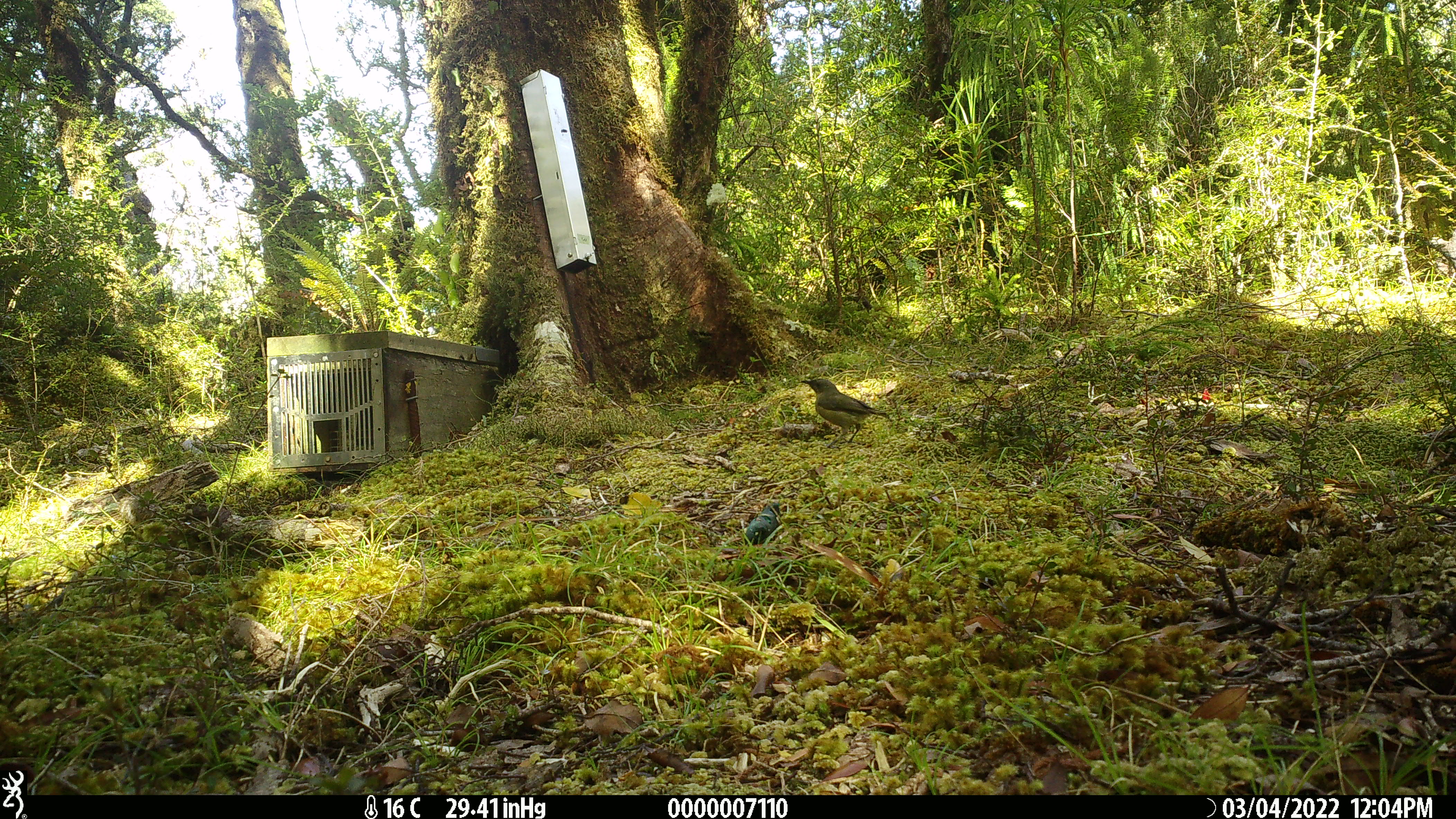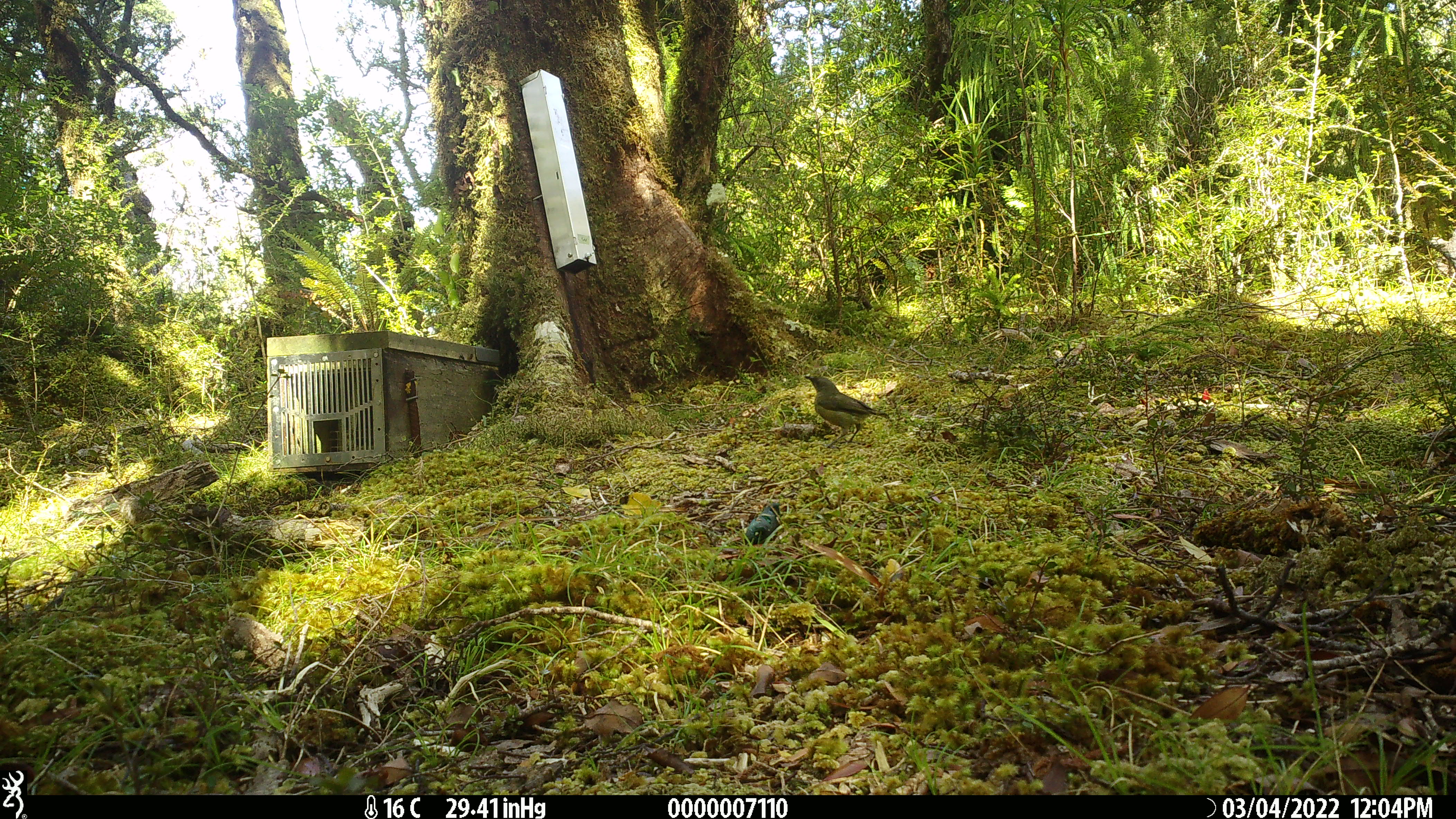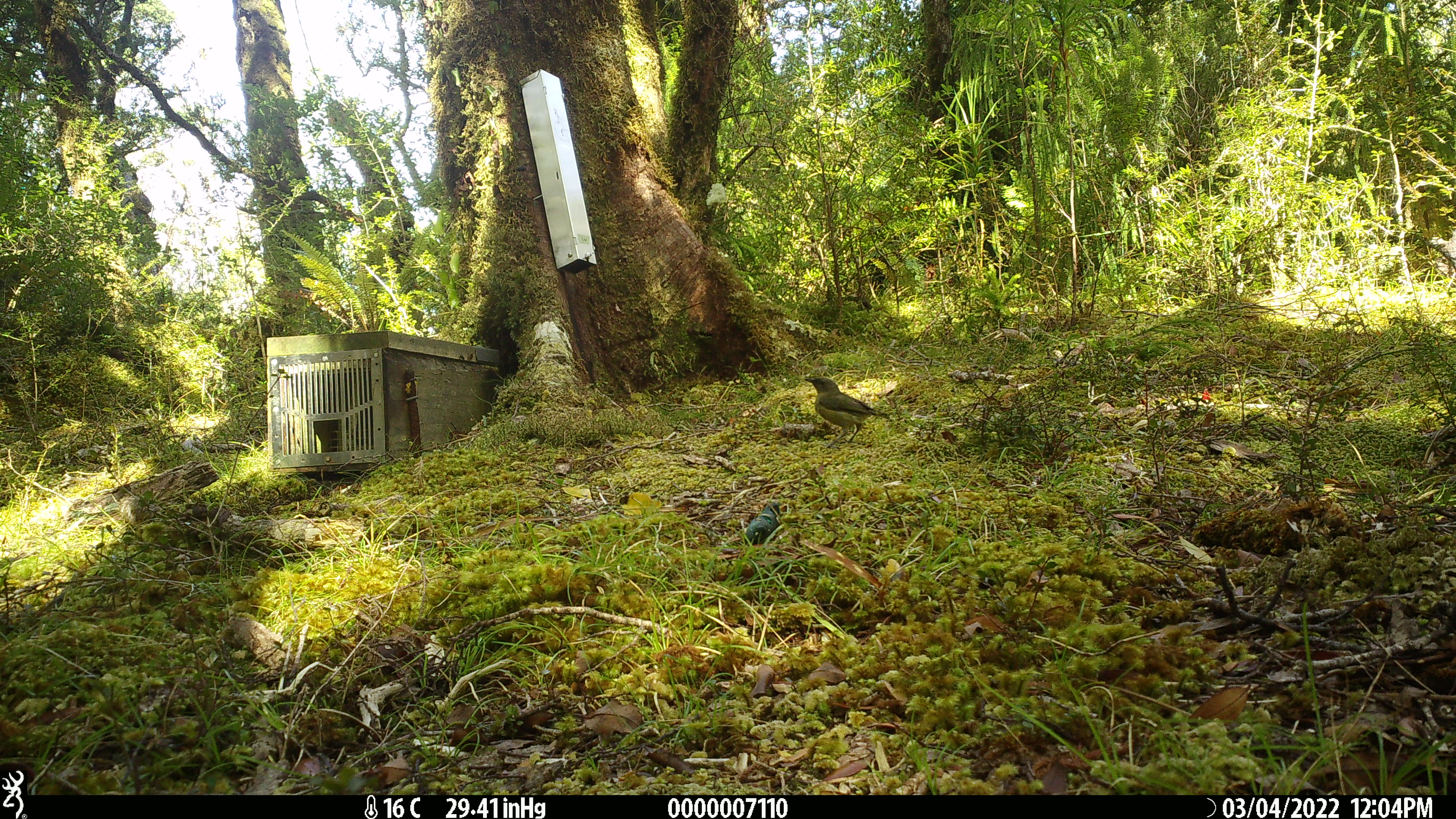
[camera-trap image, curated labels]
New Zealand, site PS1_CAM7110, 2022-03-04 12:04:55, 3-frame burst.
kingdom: Animalia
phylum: Chordata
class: Aves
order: Passeriformes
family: Meliphagidae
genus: Anthornis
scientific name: Anthornis melanura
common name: new zealand bellbird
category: bellbird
Bellbird (new zealand bellbird) (Anthornis melanura).